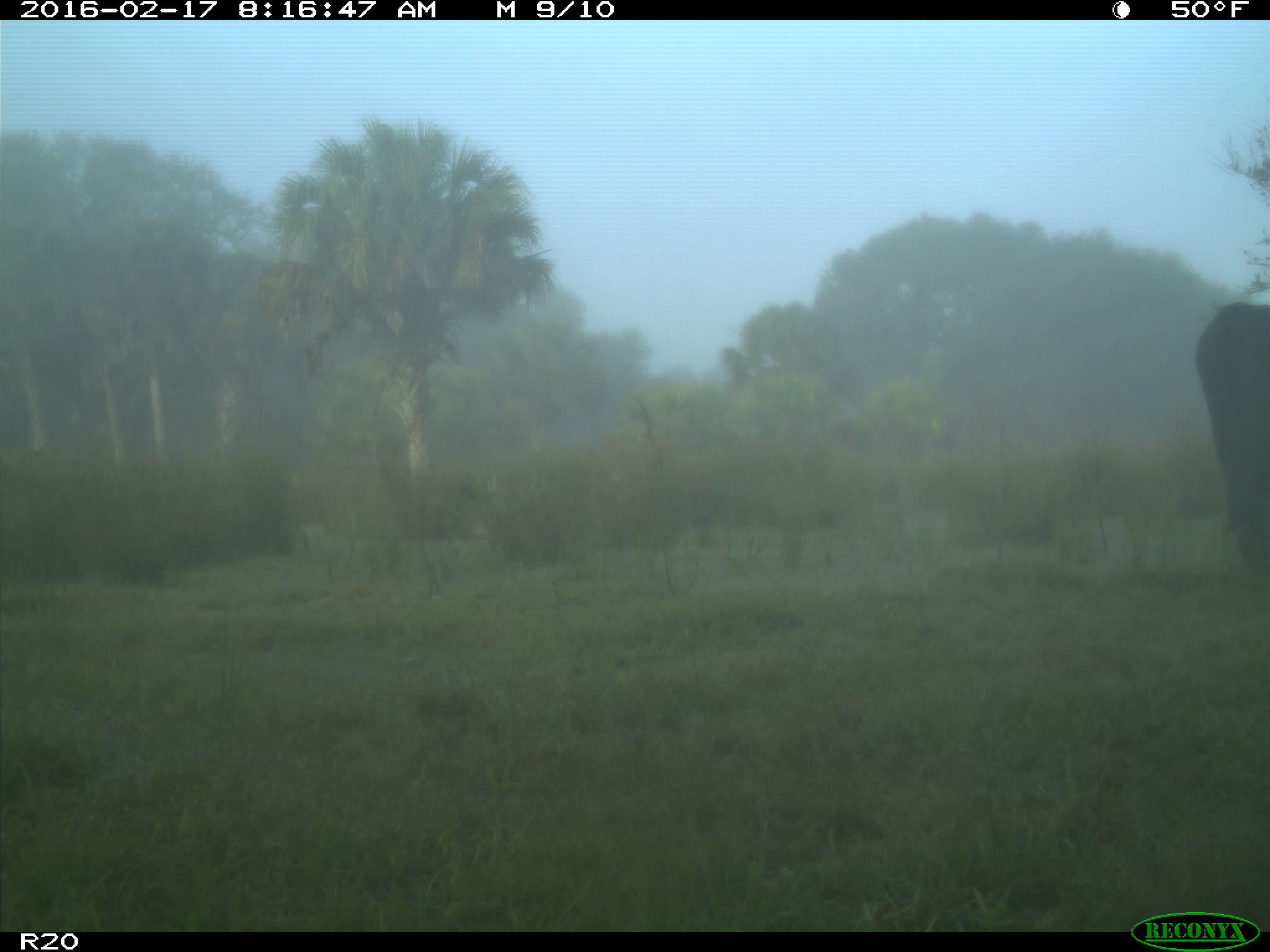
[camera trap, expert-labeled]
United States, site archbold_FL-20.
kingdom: Animalia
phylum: Chordata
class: Mammalia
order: Artiodactyla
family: Bovidae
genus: Bos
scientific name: Bos taurus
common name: domestic cow